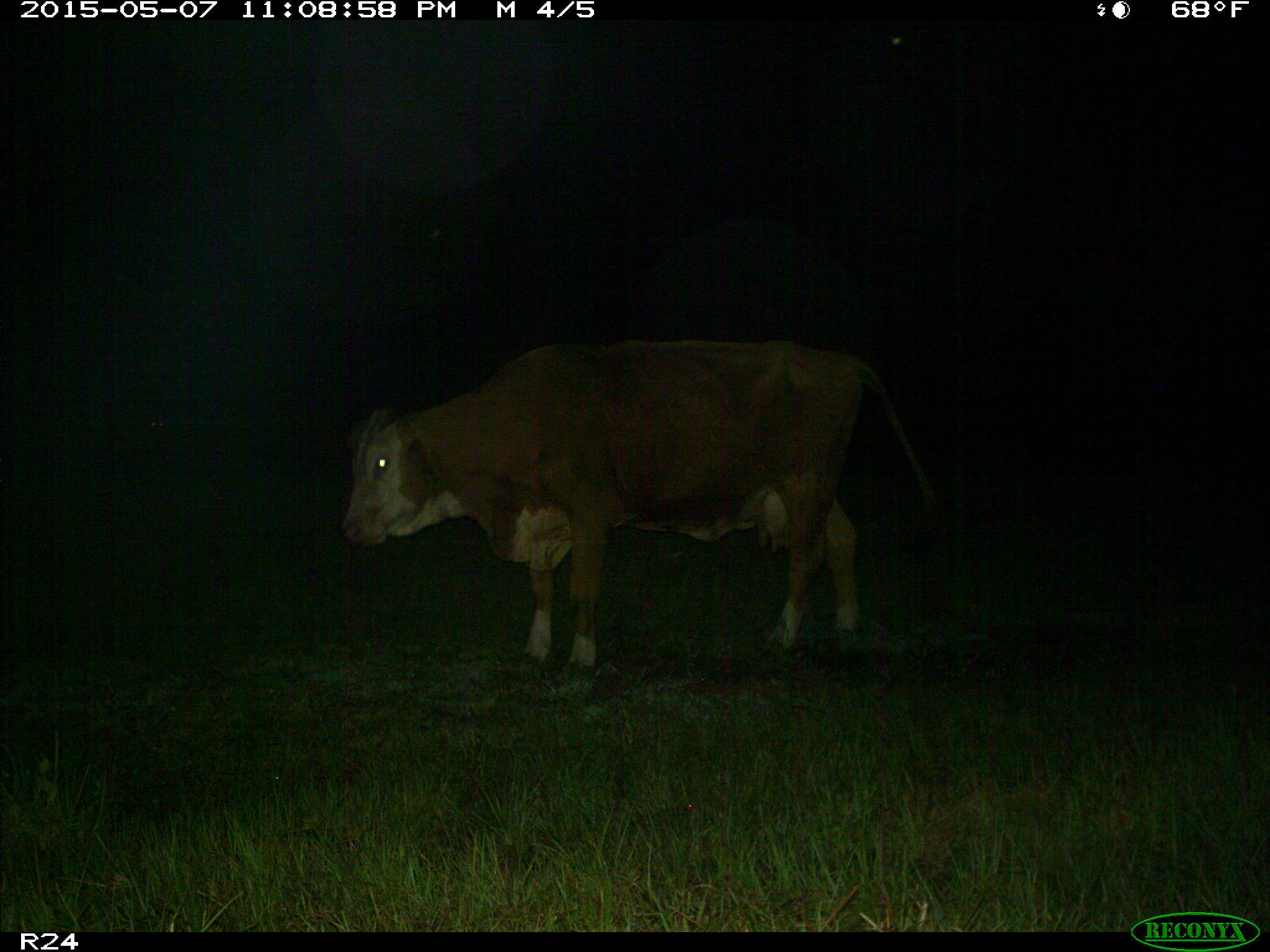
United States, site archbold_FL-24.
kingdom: Animalia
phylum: Chordata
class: Mammalia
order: Artiodactyla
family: Bovidae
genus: Bos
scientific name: Bos taurus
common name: domestic cow